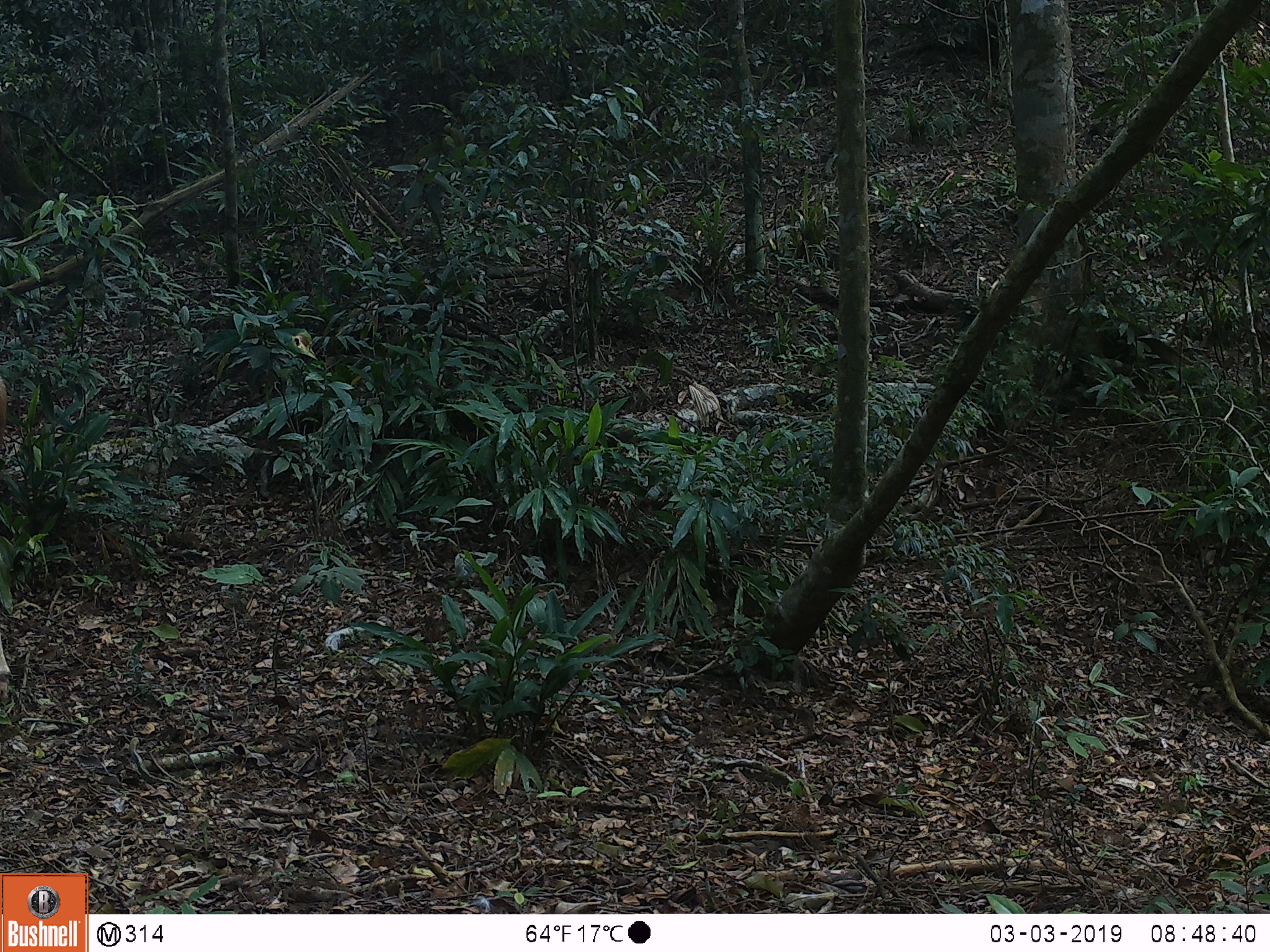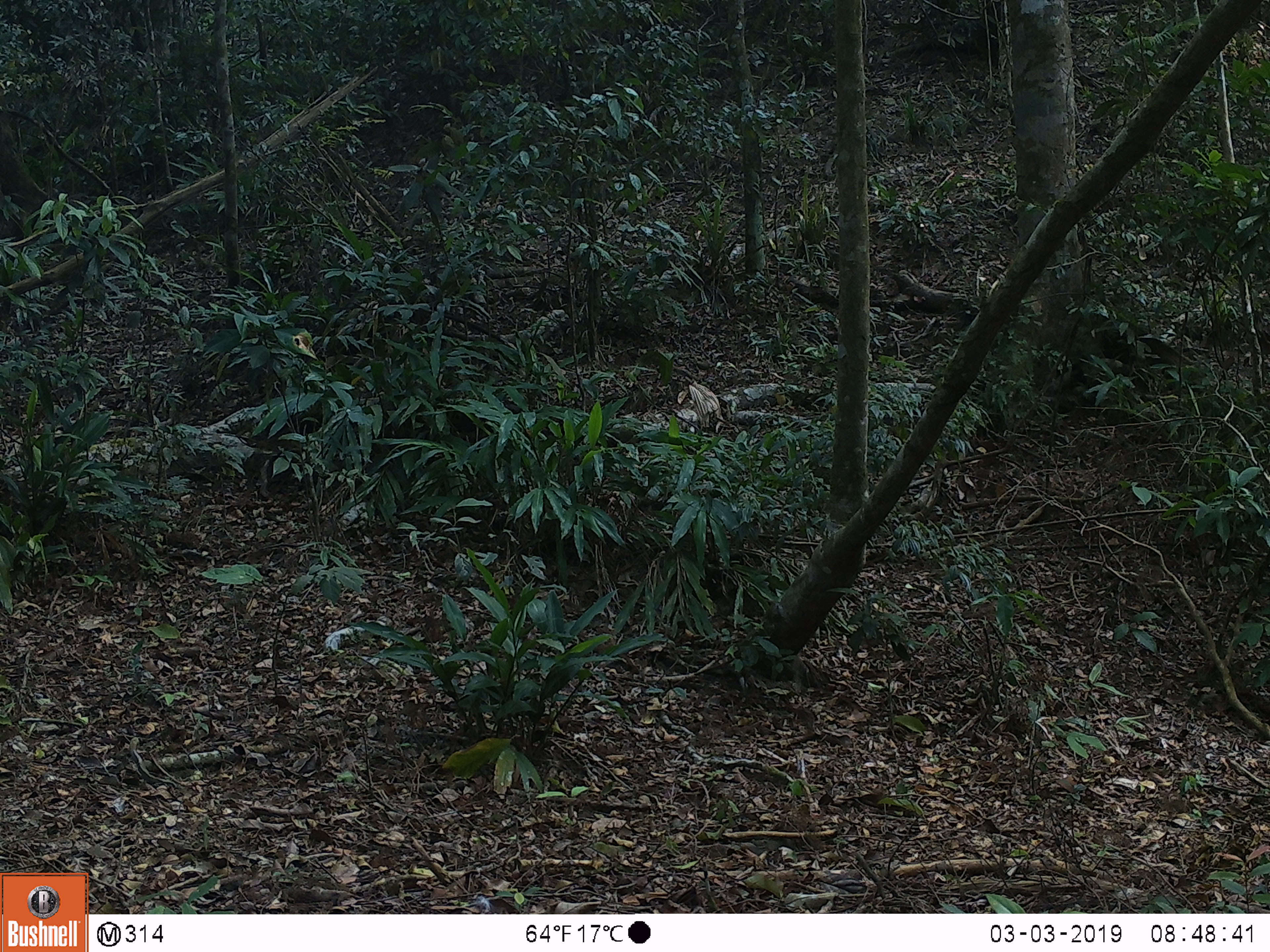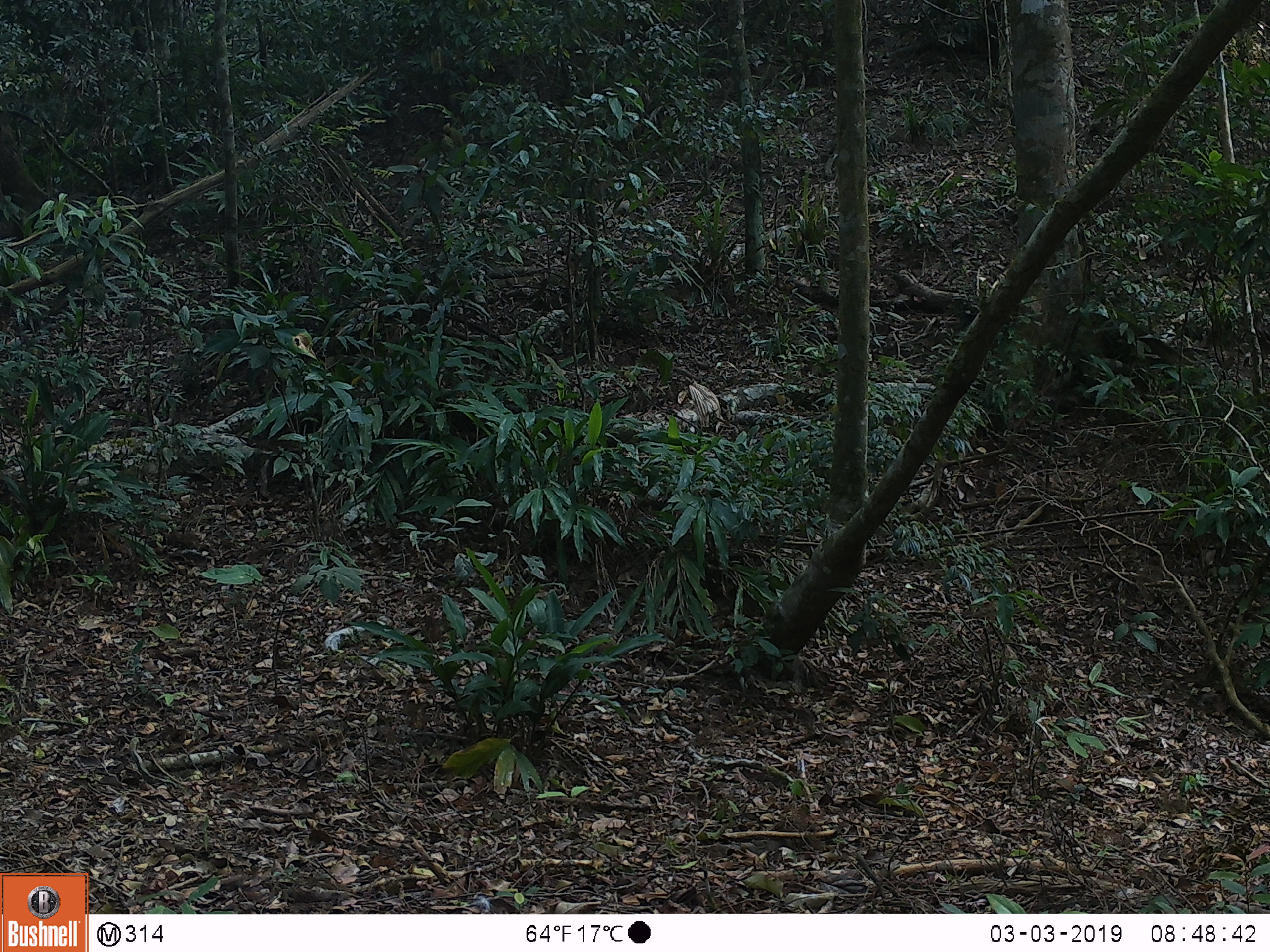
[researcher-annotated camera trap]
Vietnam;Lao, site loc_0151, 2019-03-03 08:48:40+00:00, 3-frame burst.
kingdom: Animalia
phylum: Chordata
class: Mammalia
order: Artiodactyla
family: Cervidae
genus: Rusa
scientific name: Rusa unicolor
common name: sambar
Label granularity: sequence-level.